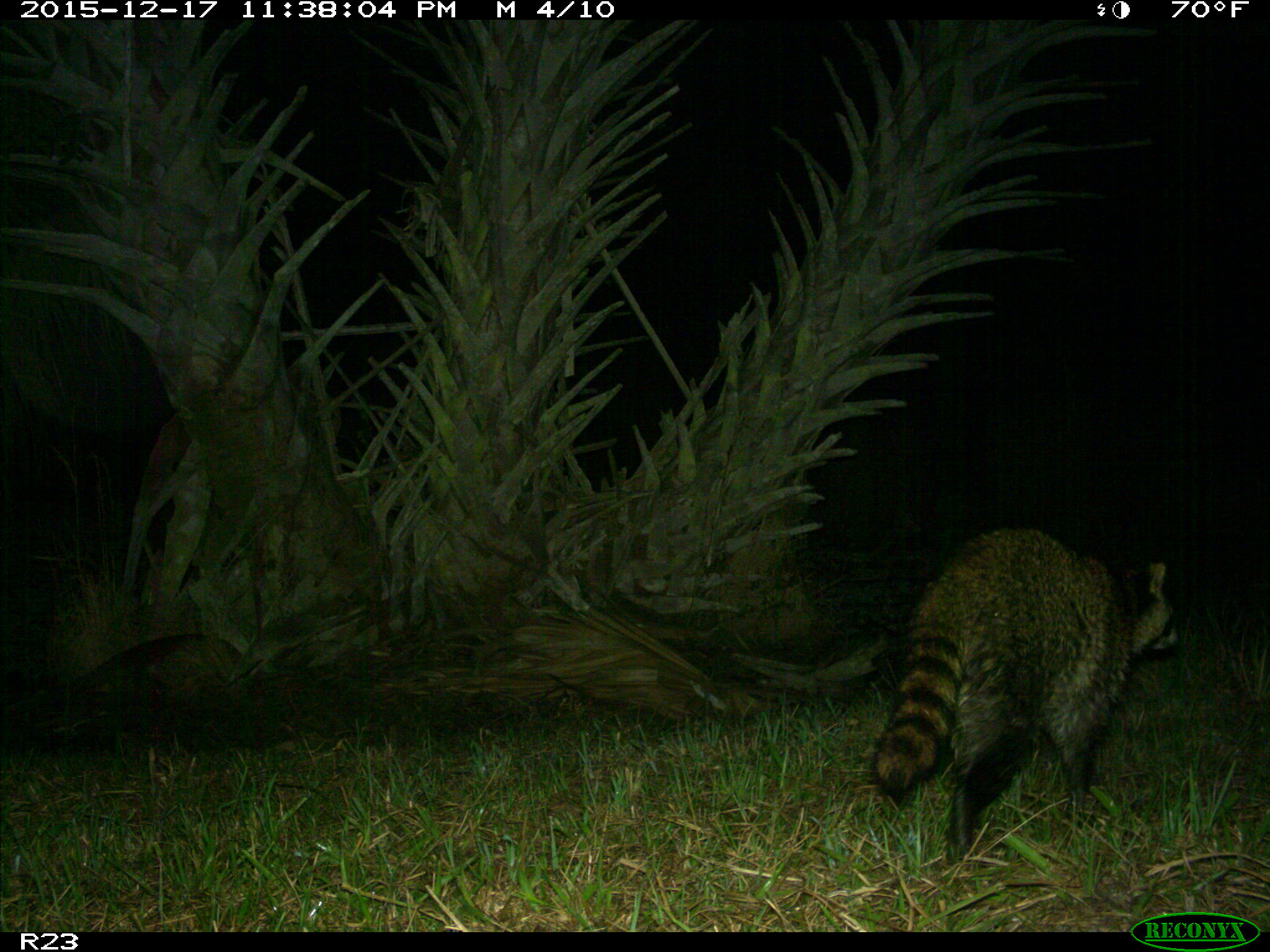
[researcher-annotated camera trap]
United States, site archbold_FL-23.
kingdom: Animalia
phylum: Chordata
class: Mammalia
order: Carnivora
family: Procyonidae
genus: Procyon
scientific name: Procyon lotor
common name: common raccoon